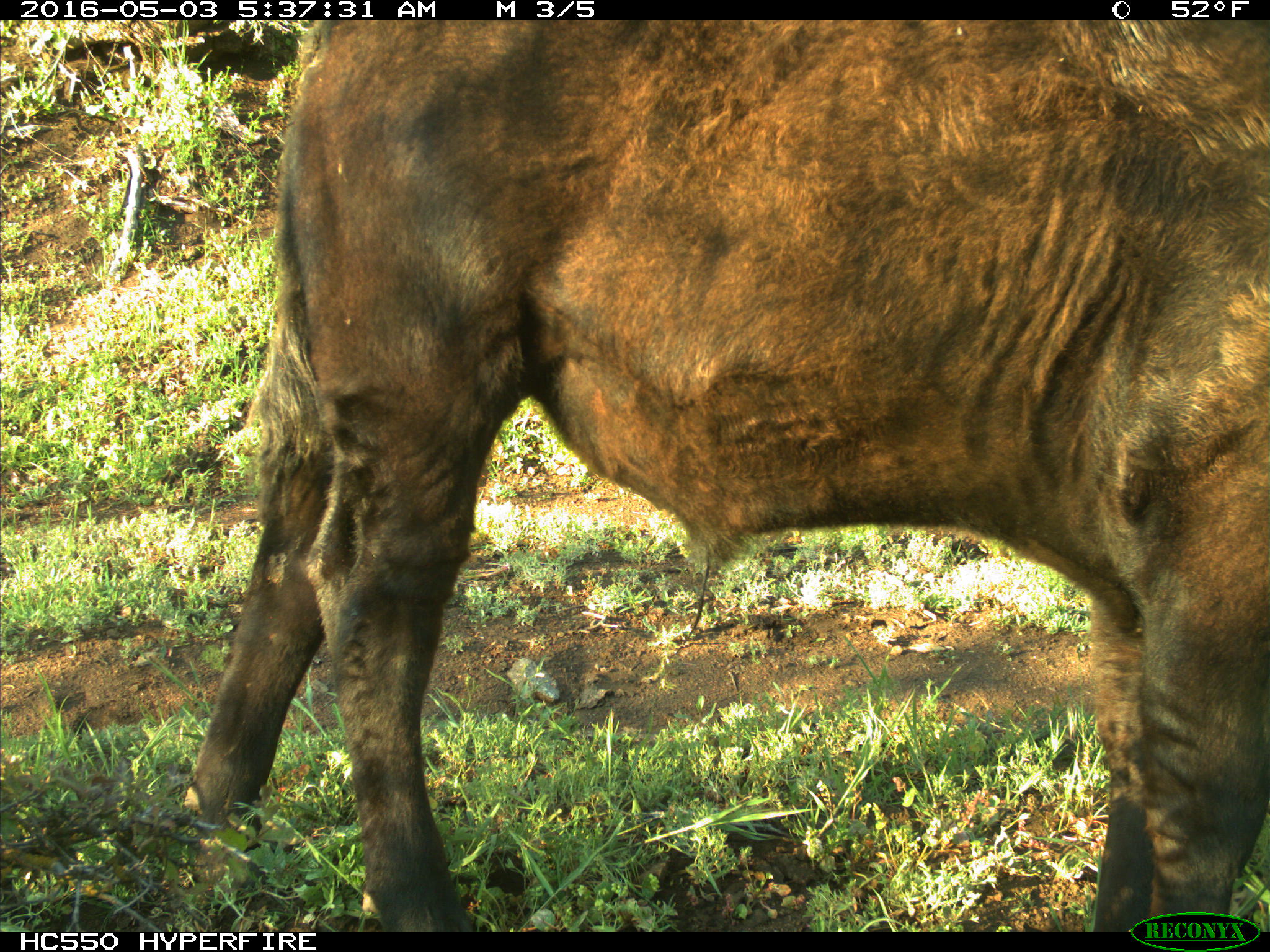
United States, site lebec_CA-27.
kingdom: Animalia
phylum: Chordata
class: Mammalia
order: Artiodactyla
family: Bovidae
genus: Bos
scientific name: Bos taurus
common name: domestic cow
Bos taurus (domestic cow).